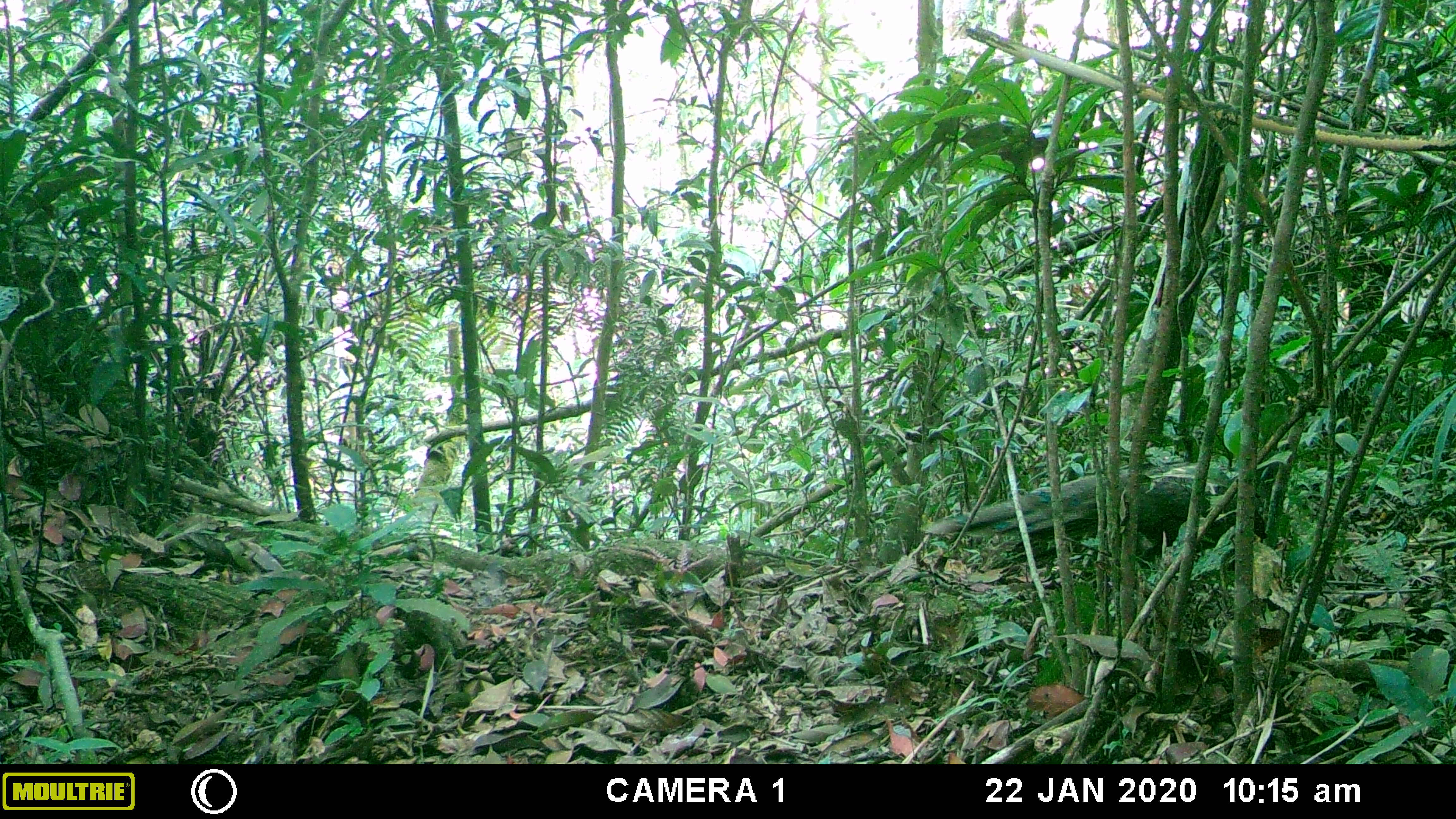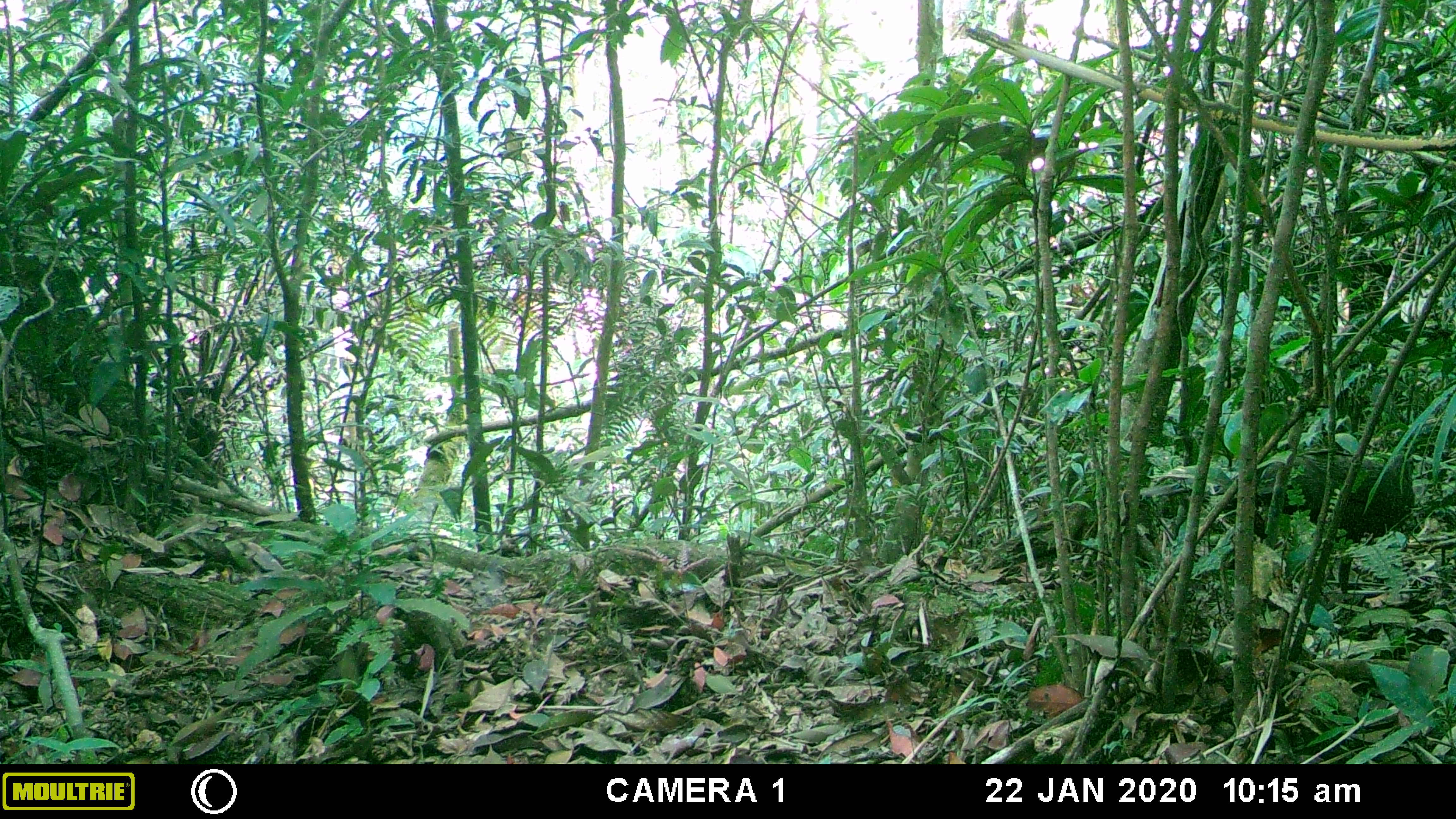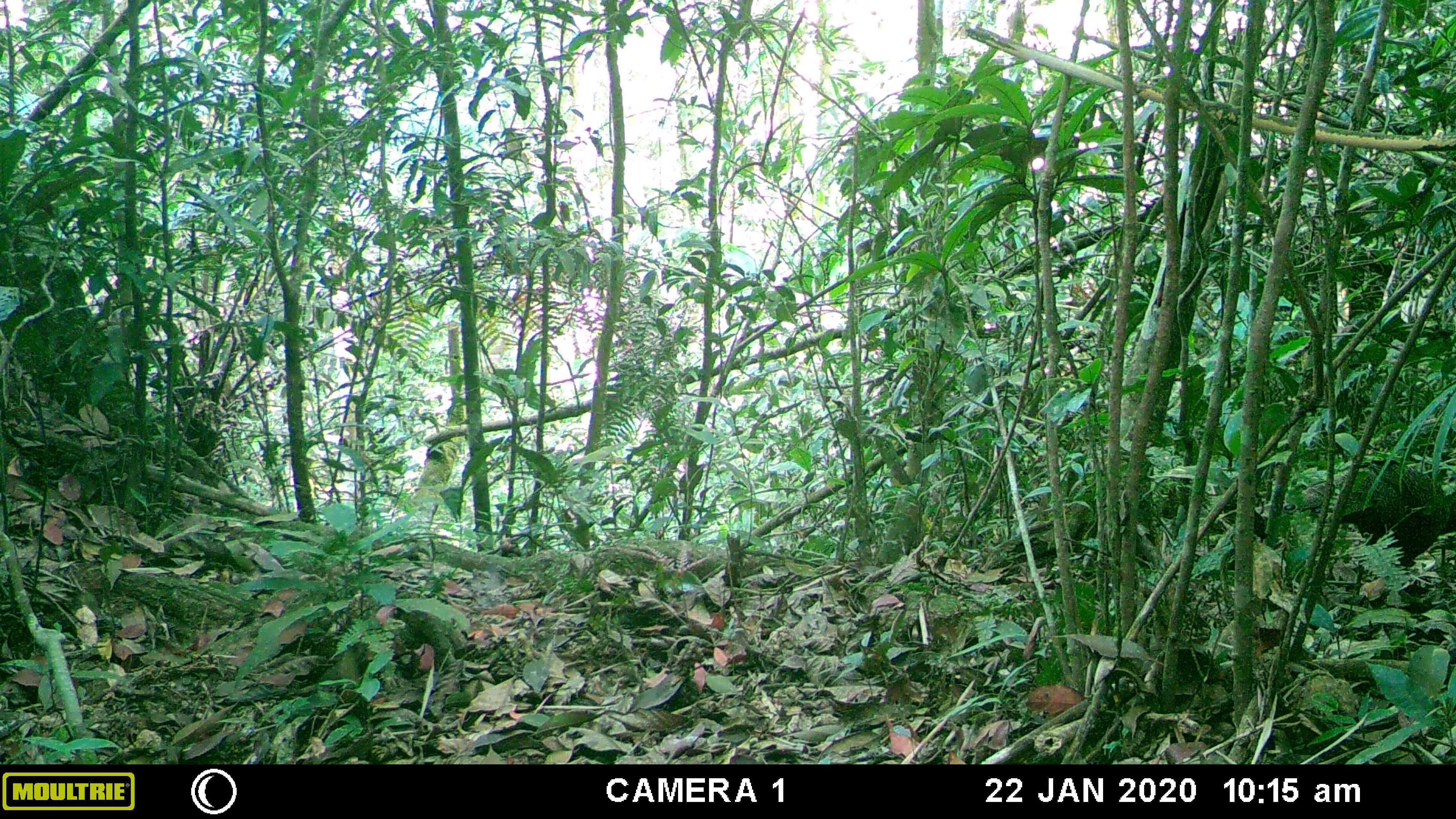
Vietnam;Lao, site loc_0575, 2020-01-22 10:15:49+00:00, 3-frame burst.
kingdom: Animalia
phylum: Chordata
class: Aves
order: Galliformes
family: Phasianidae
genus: Polyplectron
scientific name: Polyplectron bicalcaratum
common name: gray peacock-pheasant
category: grey peacock pheasant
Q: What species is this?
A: Grey peacock pheasant (gray peacock-pheasant) (Polyplectron bicalcaratum).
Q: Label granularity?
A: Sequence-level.